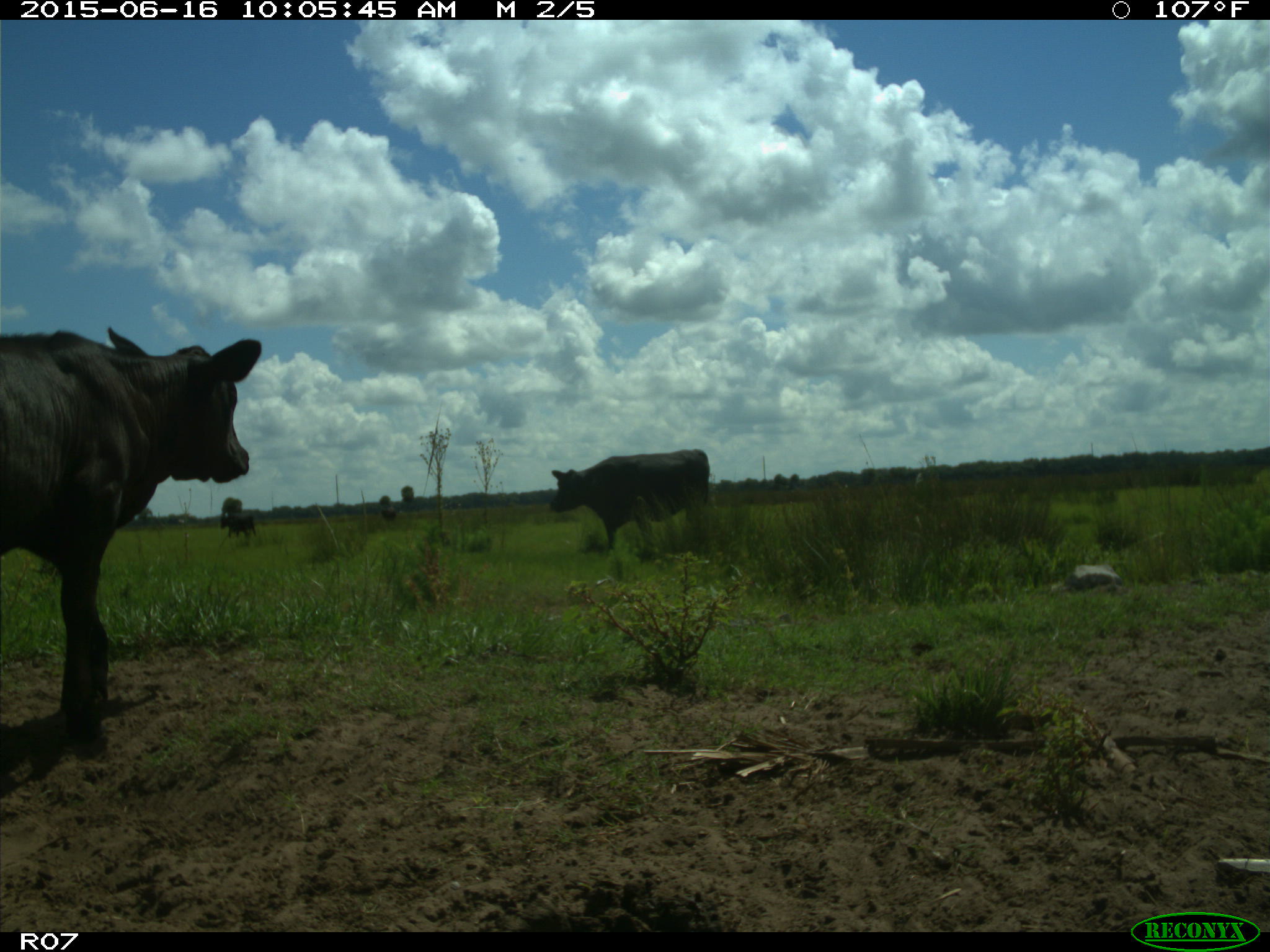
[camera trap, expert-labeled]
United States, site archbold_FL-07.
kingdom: Animalia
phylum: Chordata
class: Mammalia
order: Artiodactyla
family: Bovidae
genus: Bos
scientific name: Bos taurus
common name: domestic cow